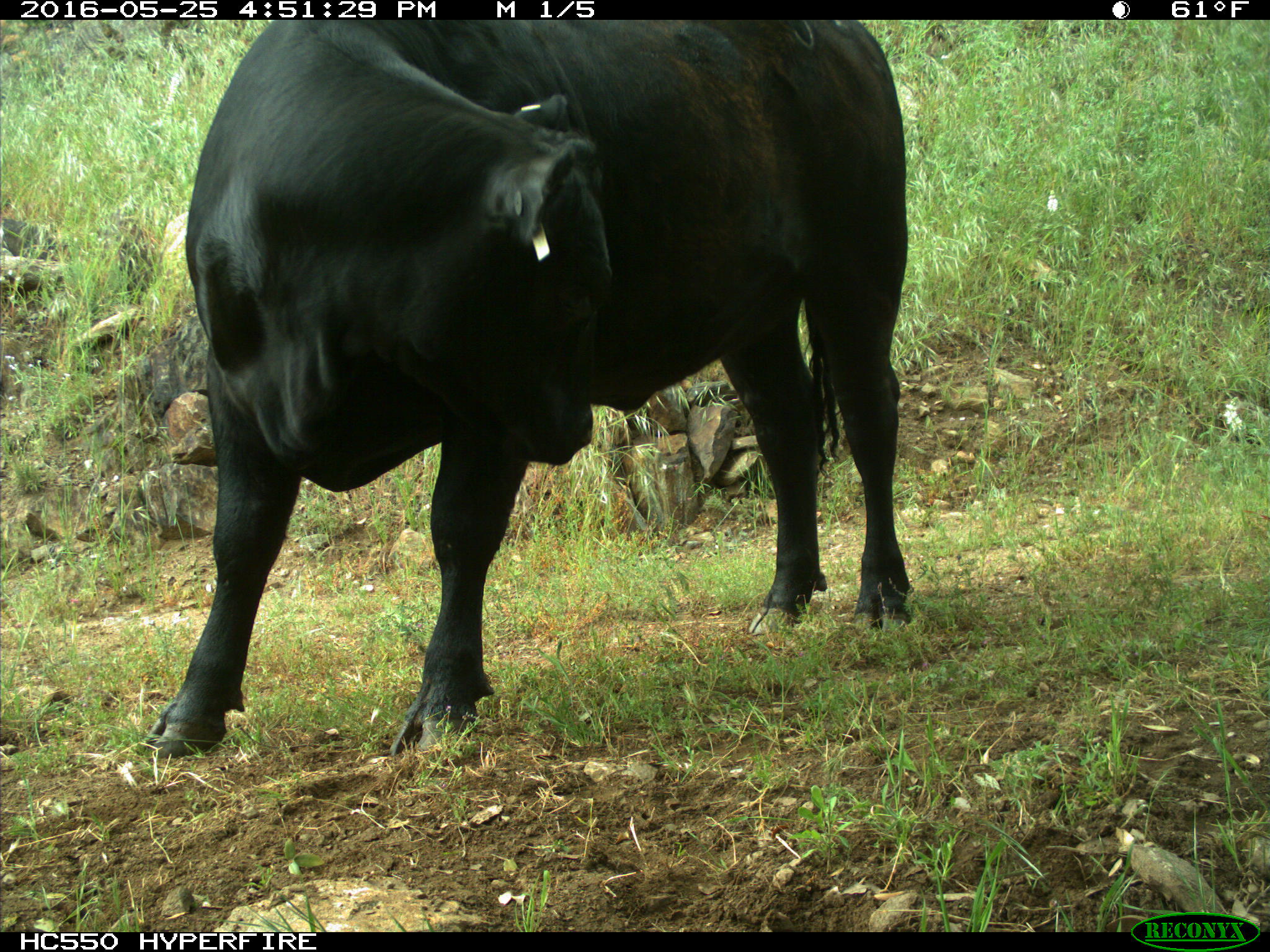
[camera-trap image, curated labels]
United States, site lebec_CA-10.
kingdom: Animalia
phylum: Chordata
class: Mammalia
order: Artiodactyla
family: Bovidae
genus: Bos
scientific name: Bos taurus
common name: domestic cow